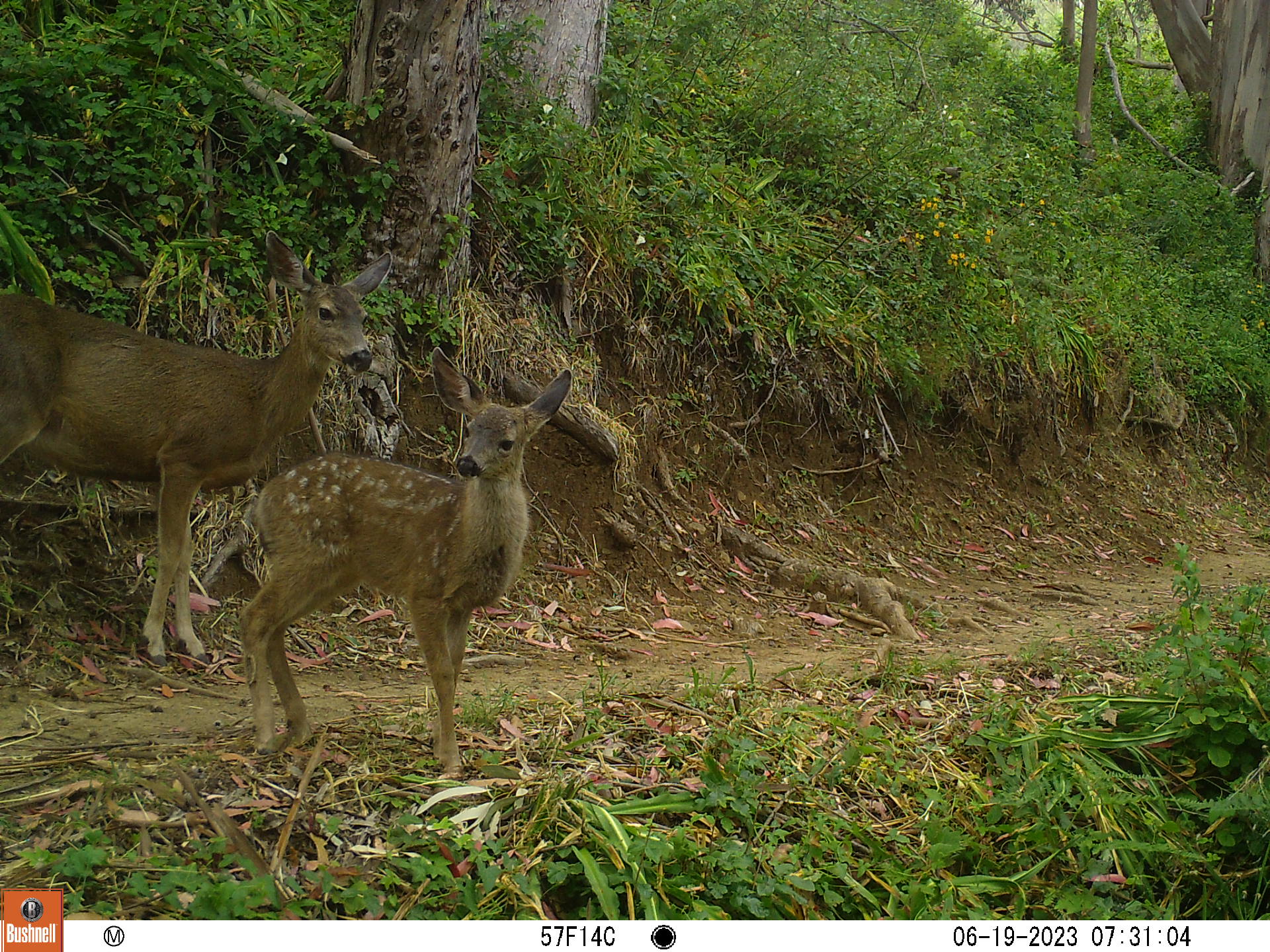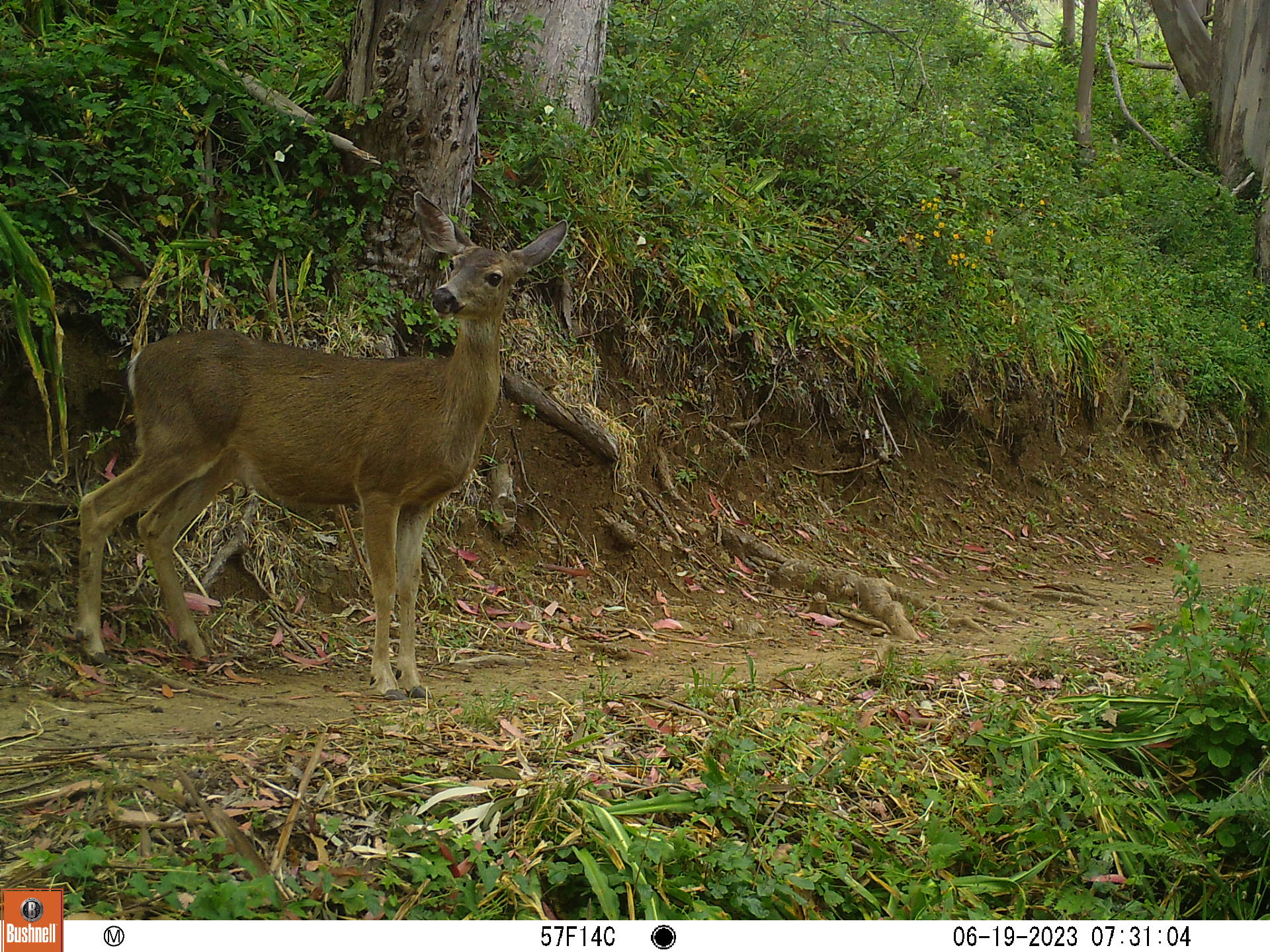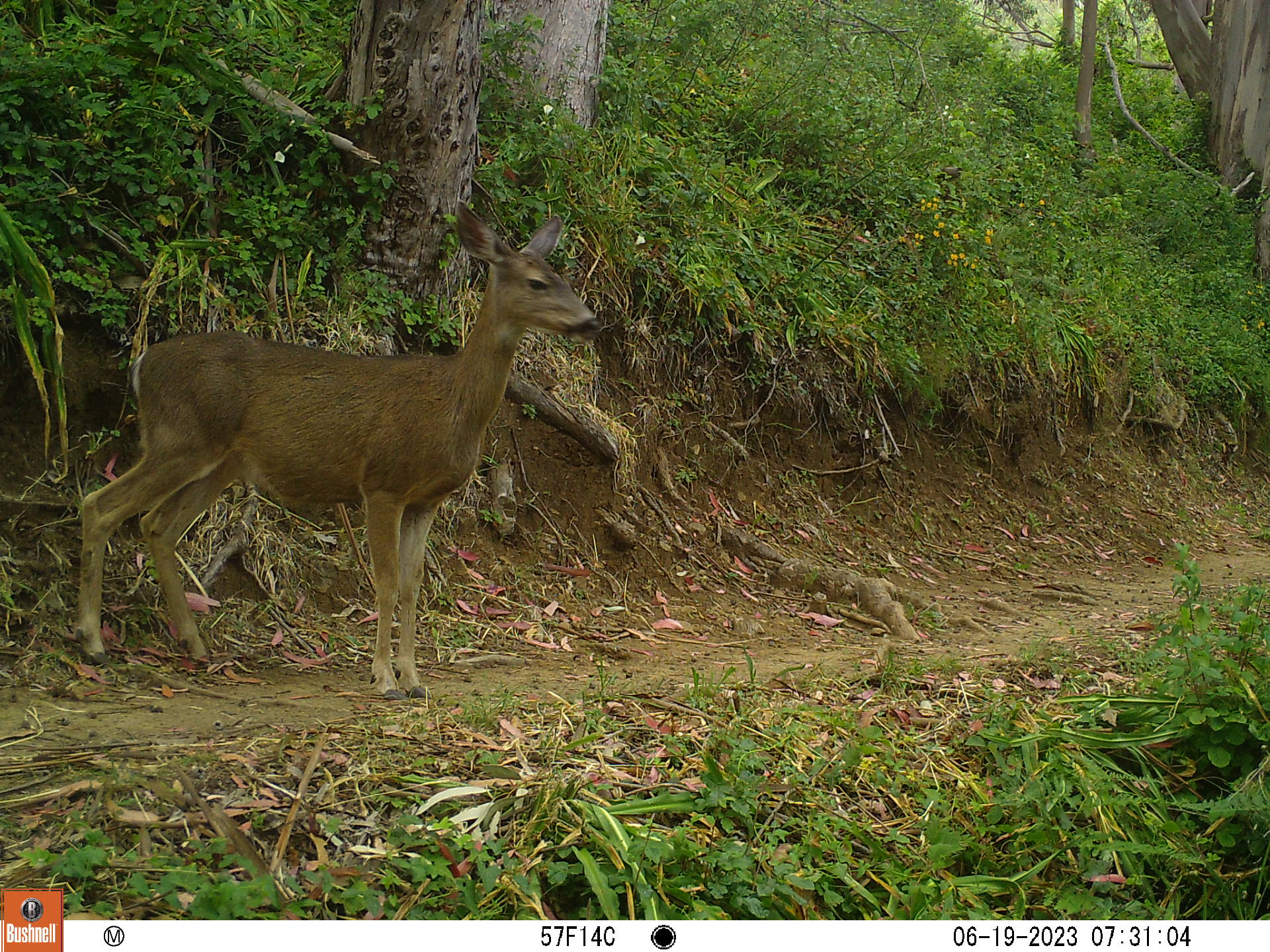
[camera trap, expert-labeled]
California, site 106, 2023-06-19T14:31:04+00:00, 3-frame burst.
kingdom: Animalia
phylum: Chordata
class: Mammalia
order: Artiodactyla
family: Cervidae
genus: Odocoileus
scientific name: Odocoileus hemionus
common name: mule deer